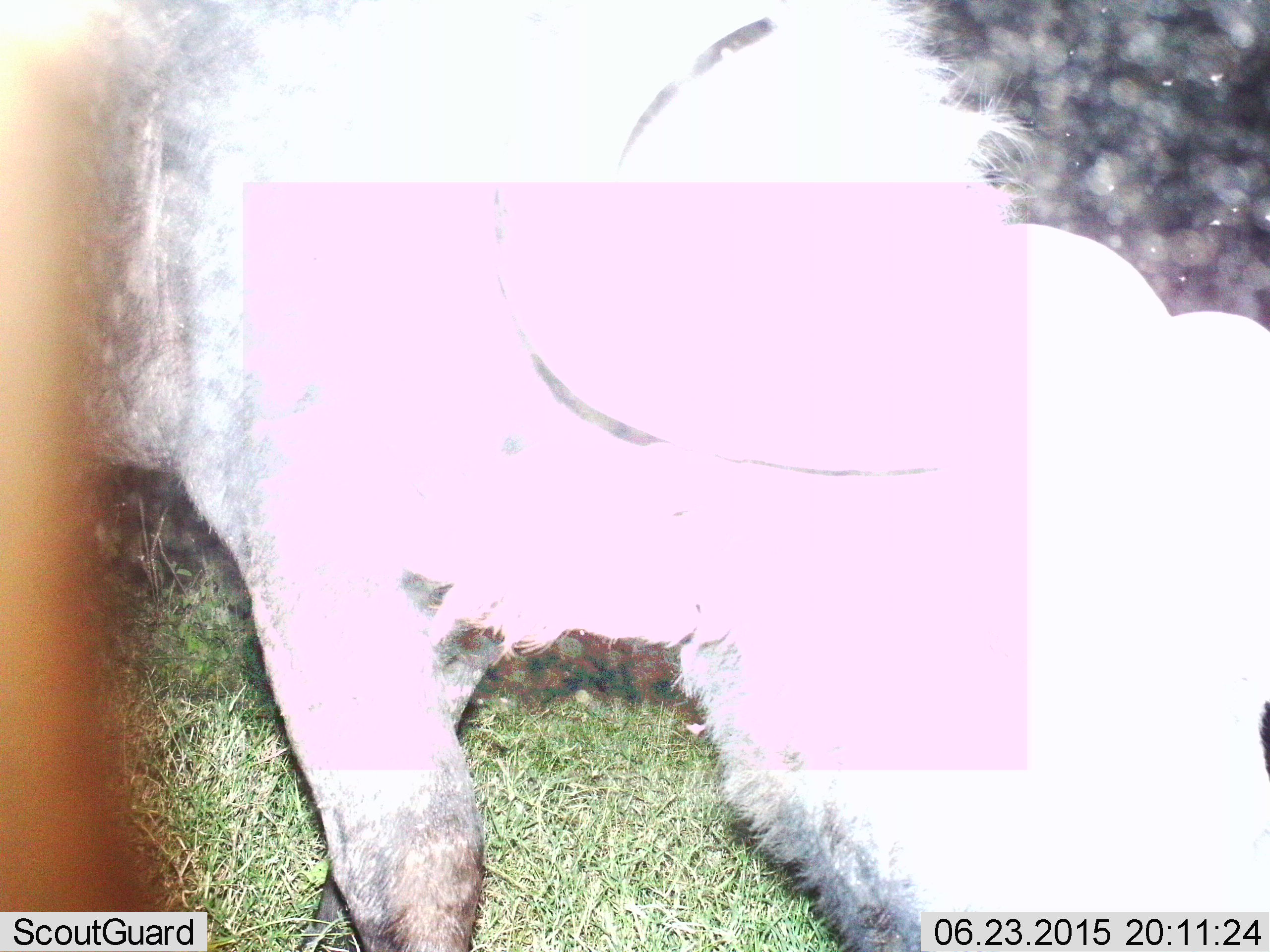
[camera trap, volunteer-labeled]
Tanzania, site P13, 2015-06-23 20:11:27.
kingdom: Animalia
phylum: Chordata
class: Mammalia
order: Artiodactyla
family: Bovidae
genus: Syncerus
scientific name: Syncerus caffer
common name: cape buffalo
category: buffalo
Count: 1.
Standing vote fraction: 60%.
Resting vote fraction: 0%.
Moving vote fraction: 40%.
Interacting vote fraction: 0%.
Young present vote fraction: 0%.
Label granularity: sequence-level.